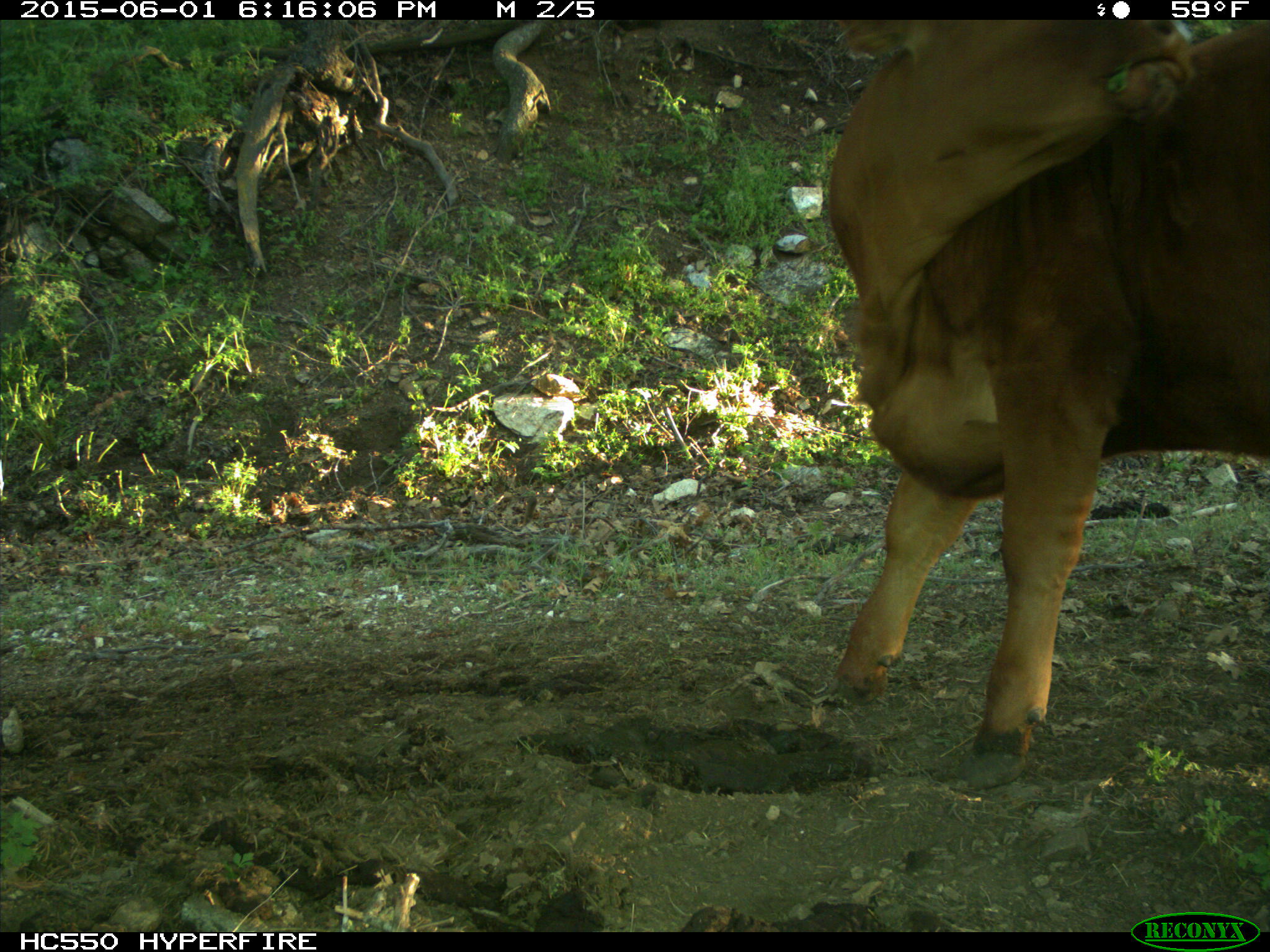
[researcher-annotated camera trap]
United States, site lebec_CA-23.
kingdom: Animalia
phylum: Chordata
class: Mammalia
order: Artiodactyla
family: Bovidae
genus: Bos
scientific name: Bos taurus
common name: domestic cow